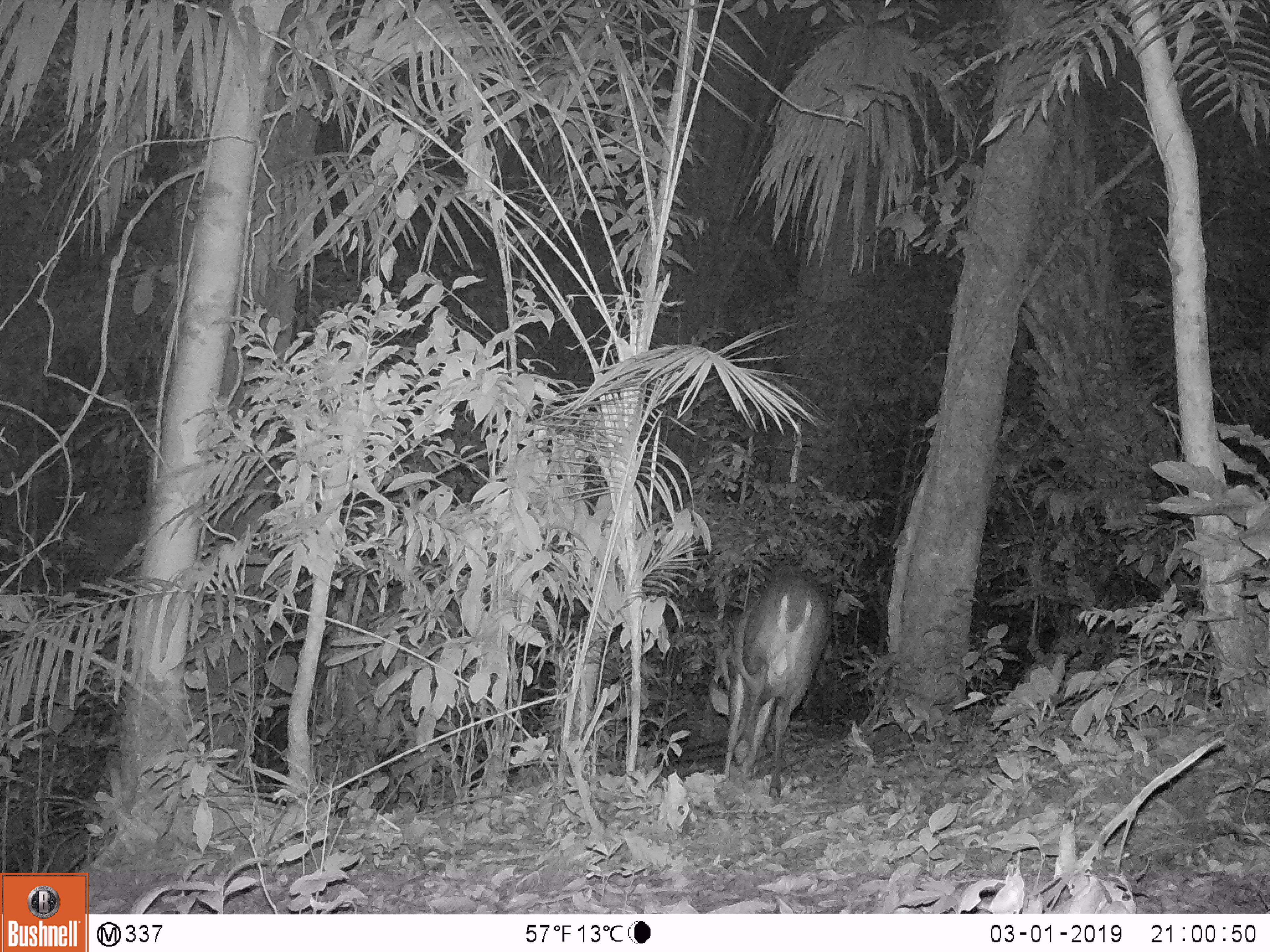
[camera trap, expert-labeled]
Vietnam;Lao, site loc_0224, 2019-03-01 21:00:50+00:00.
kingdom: Animalia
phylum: Chordata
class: Mammalia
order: Artiodactyla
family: Cervidae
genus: Muntiacus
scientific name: Muntiacus vuquangensis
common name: large-antlered muntjac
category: large antlered muntjac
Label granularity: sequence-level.